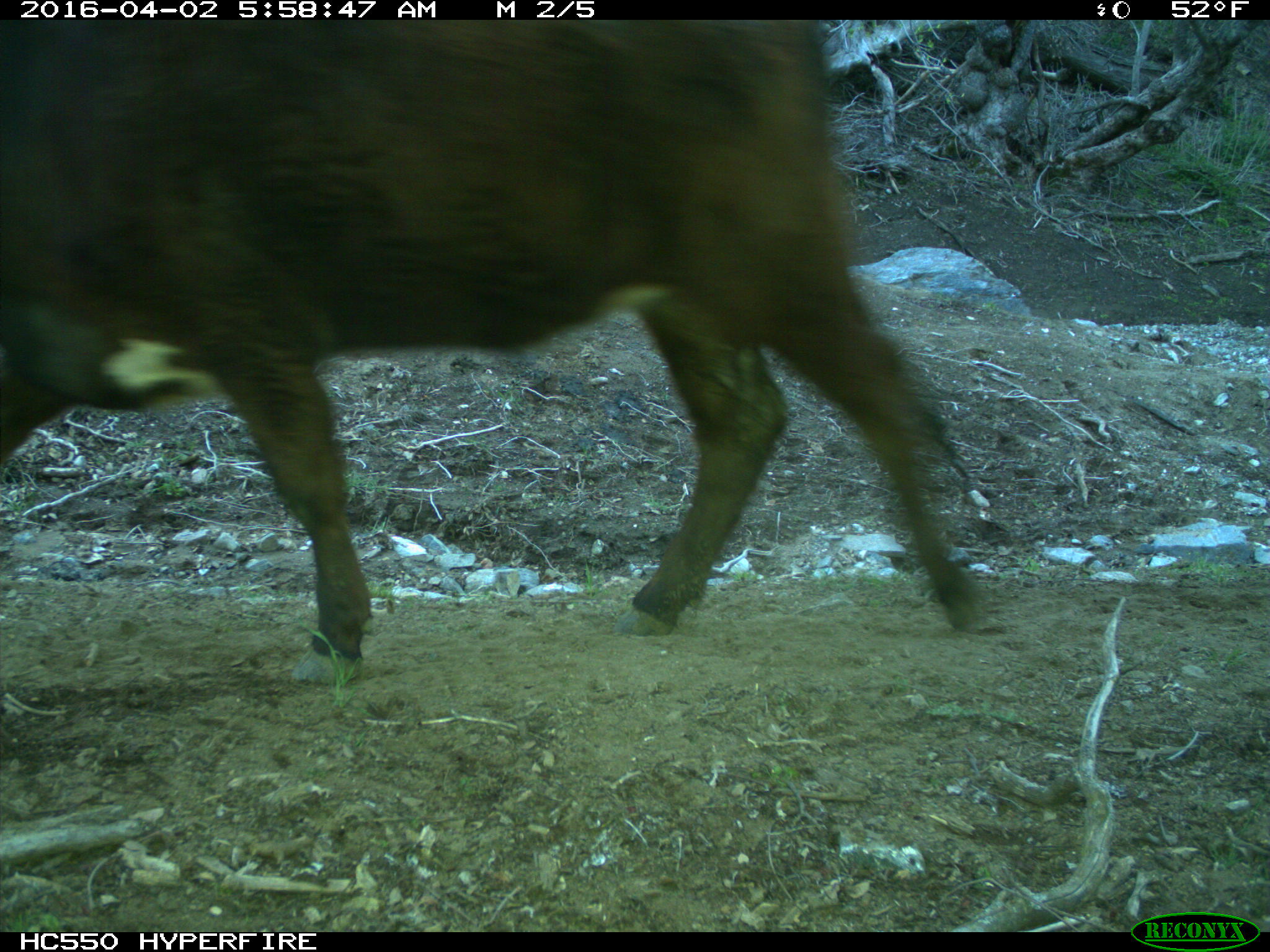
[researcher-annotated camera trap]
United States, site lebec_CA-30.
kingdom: Animalia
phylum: Chordata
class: Mammalia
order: Artiodactyla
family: Bovidae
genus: Bos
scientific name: Bos taurus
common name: domestic cow